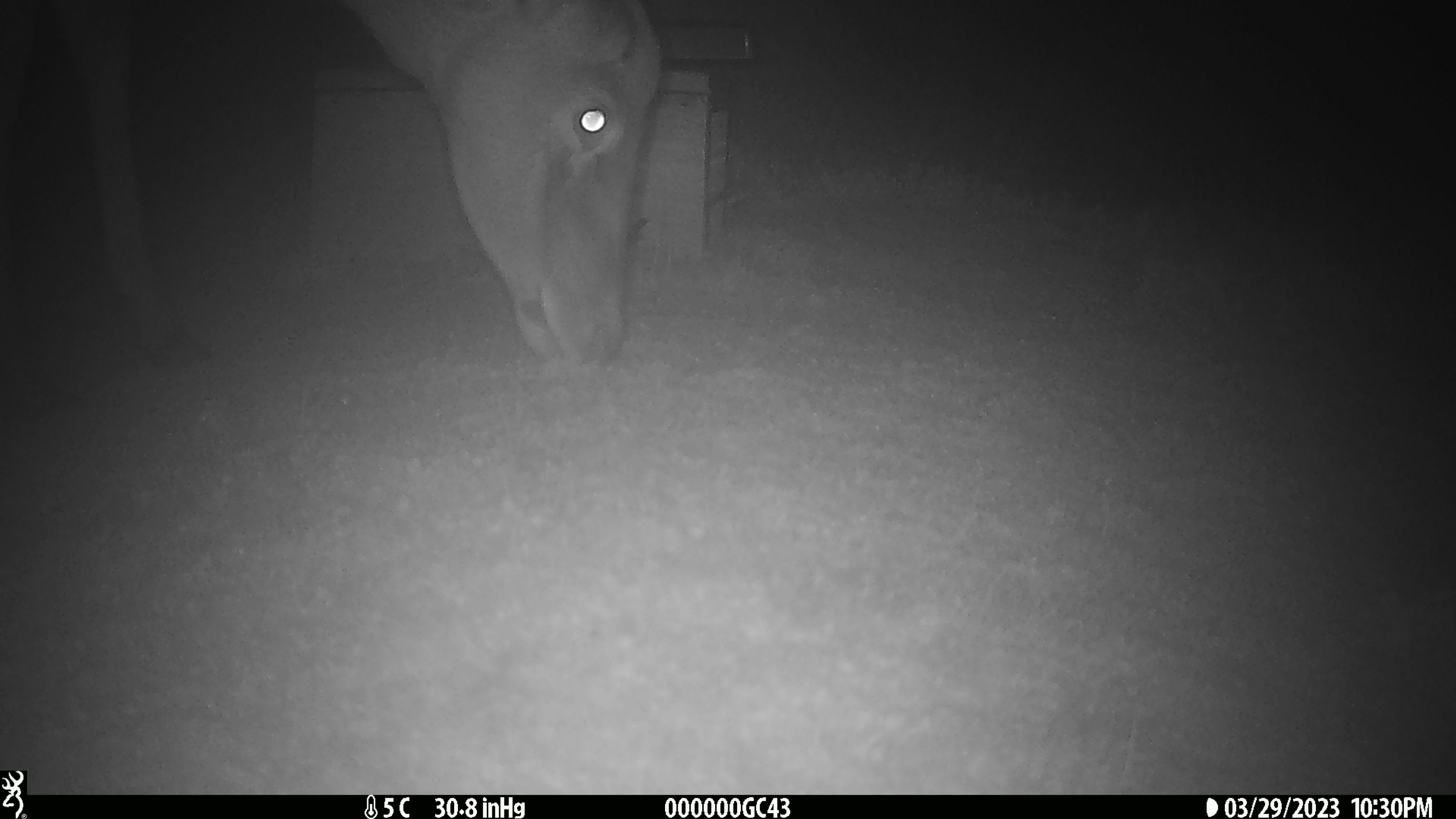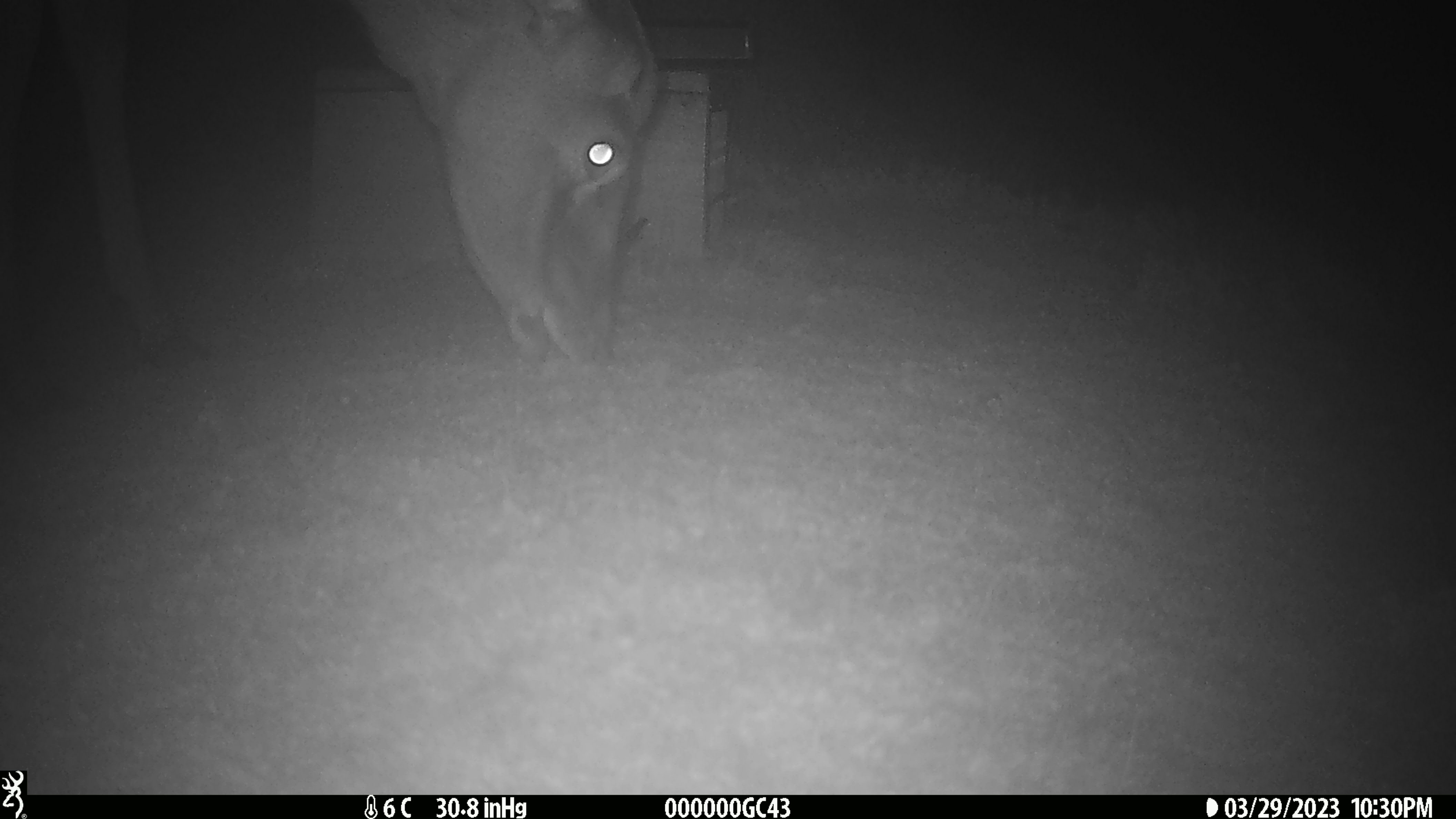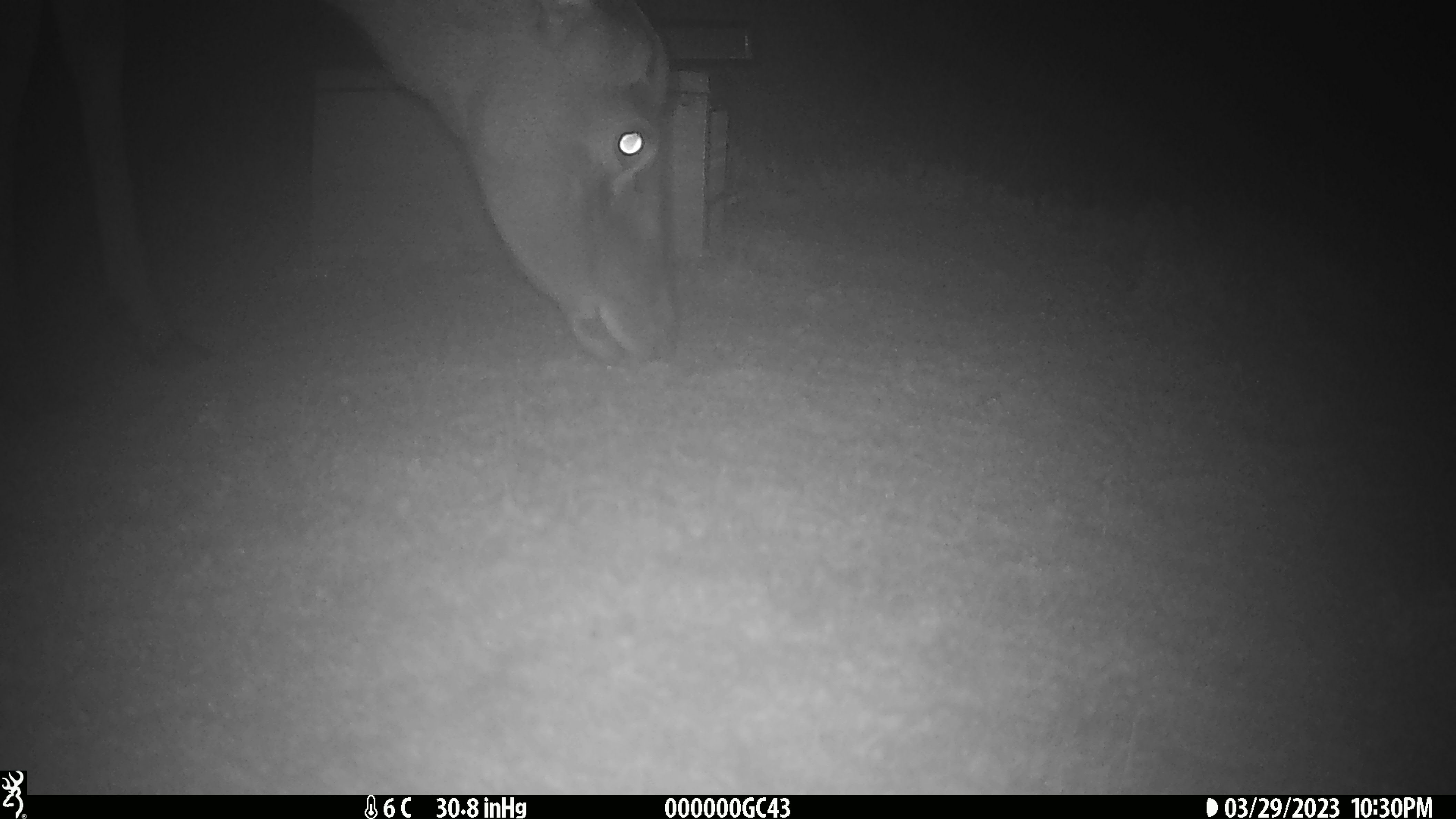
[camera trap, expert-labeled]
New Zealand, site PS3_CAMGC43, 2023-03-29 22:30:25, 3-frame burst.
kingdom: Animalia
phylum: Chordata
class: Mammalia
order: Artiodactyla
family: Cervidae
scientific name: Cervidae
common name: deer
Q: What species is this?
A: Deer (Cervidae).